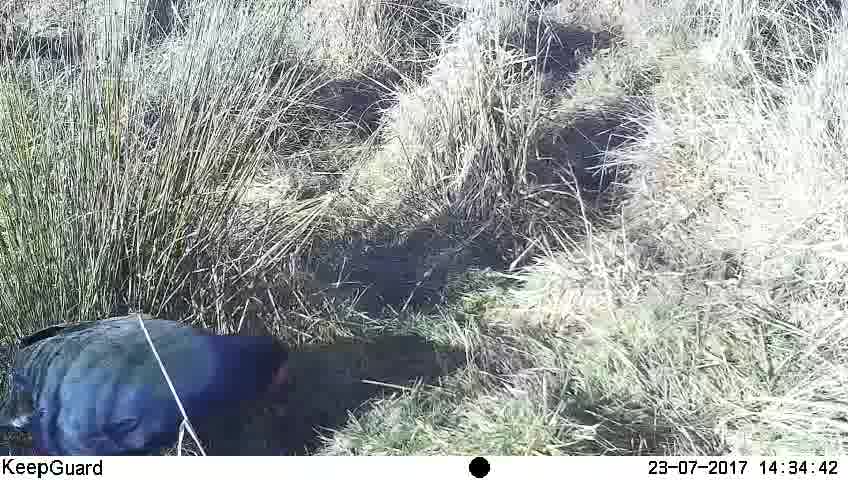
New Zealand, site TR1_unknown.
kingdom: Animalia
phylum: Chordata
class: Aves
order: Gruiformes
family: Rallidae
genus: Porphyrio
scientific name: Porphyrio mantelli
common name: takahe